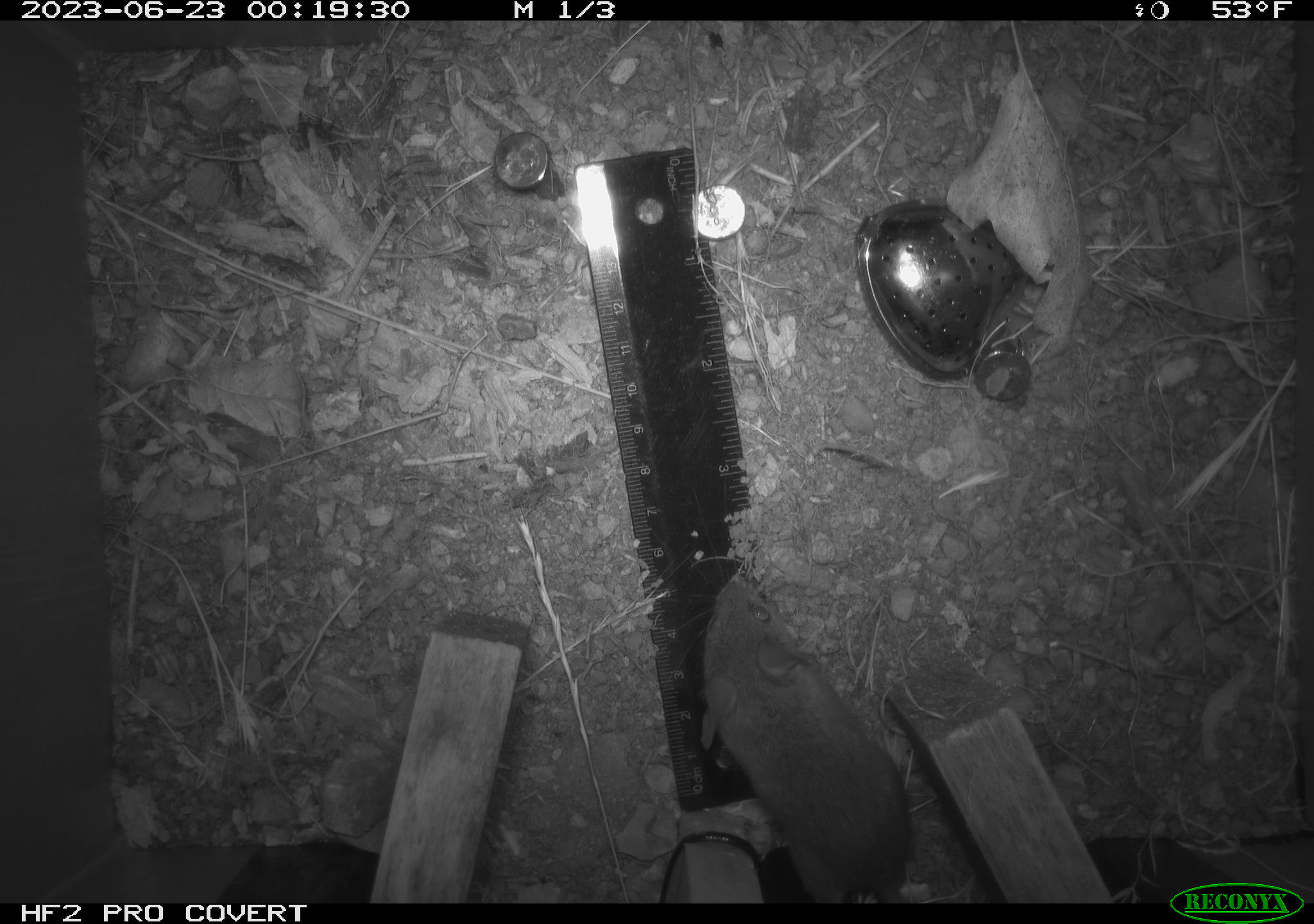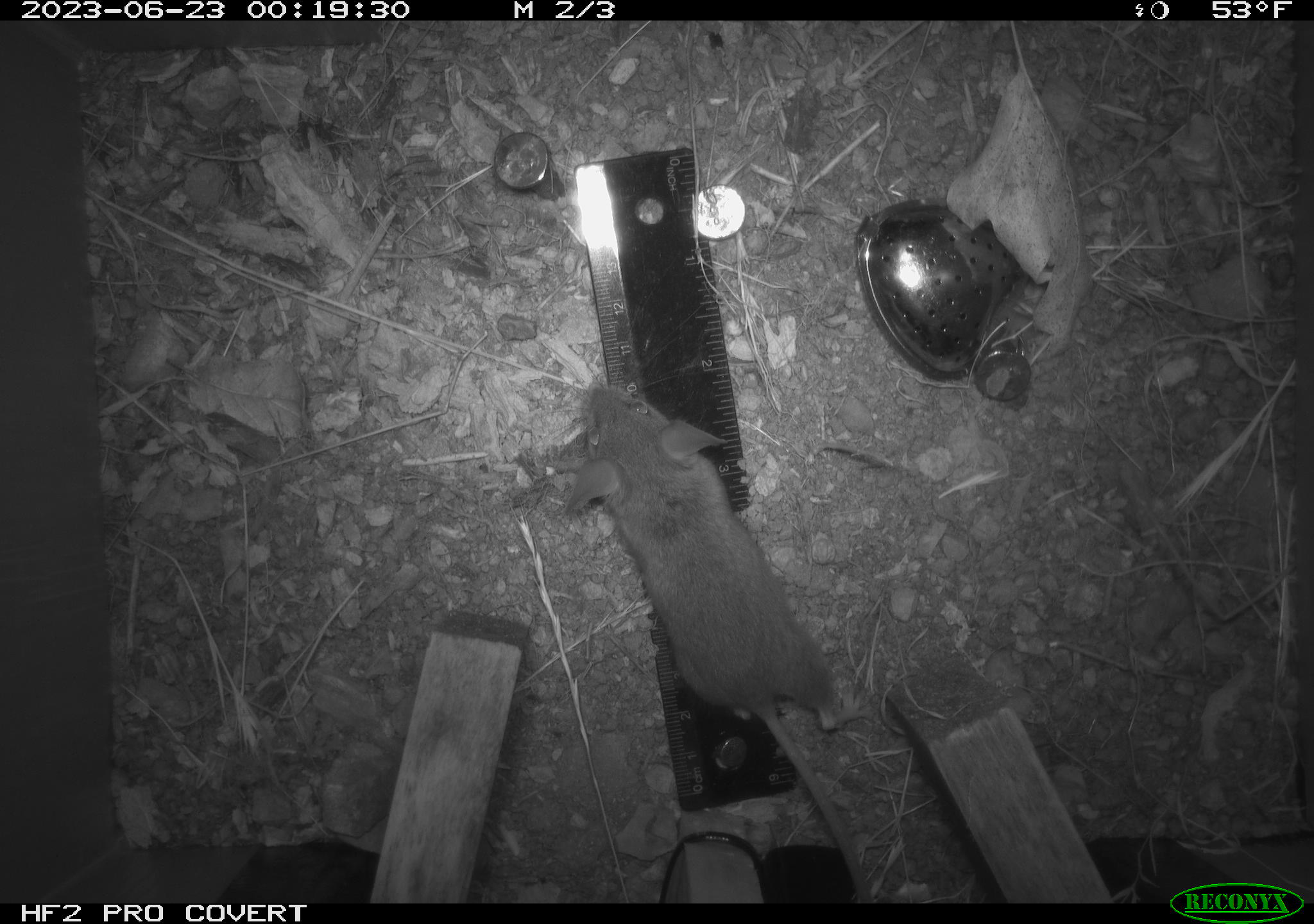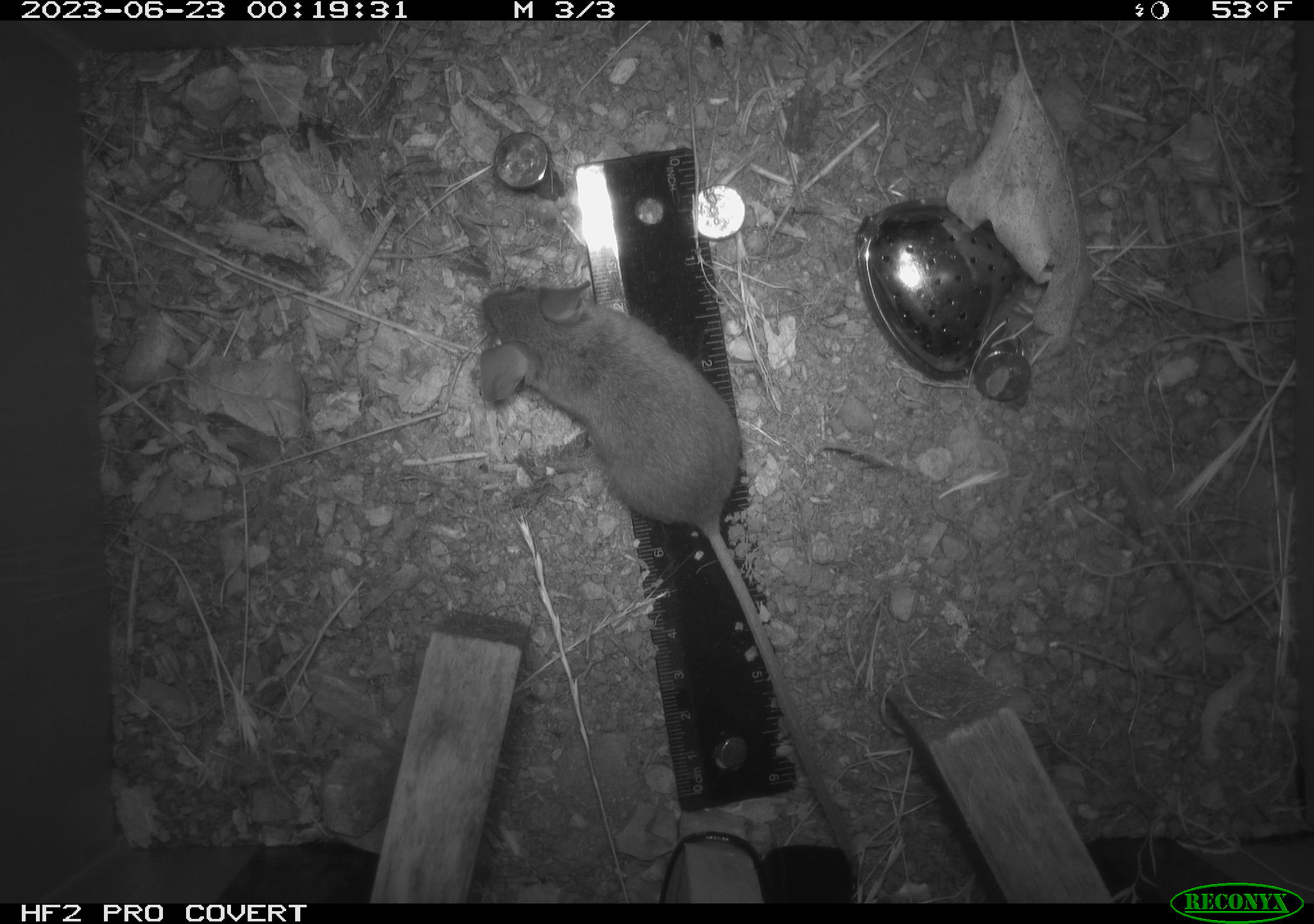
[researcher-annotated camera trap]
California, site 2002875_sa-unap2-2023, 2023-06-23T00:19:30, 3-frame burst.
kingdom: Animalia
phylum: Chordata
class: Mammalia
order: Rodentia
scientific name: Rodentia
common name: mouse species